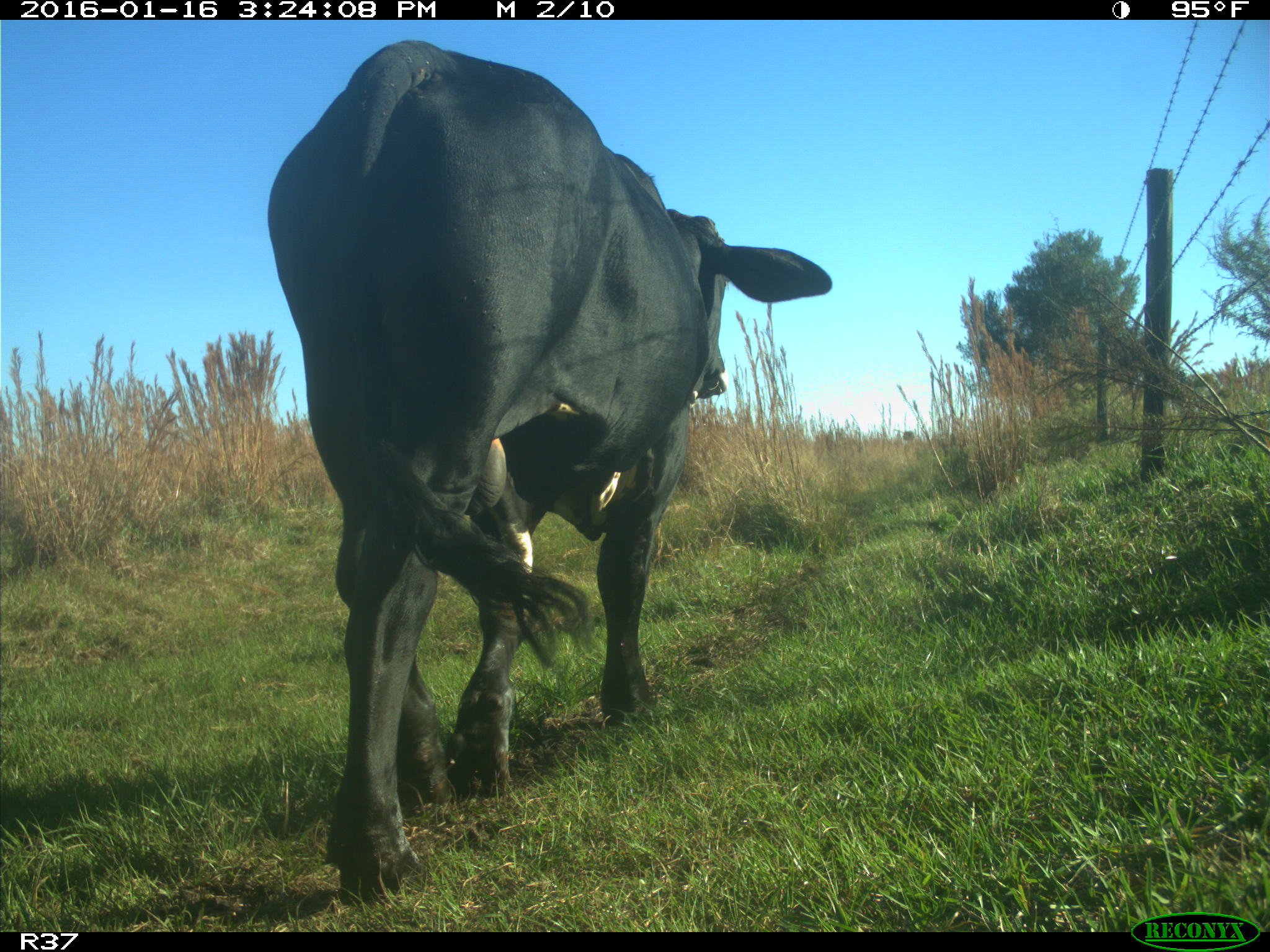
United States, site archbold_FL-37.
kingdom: Animalia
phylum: Chordata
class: Mammalia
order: Artiodactyla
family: Bovidae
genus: Bos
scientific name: Bos taurus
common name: domestic cow